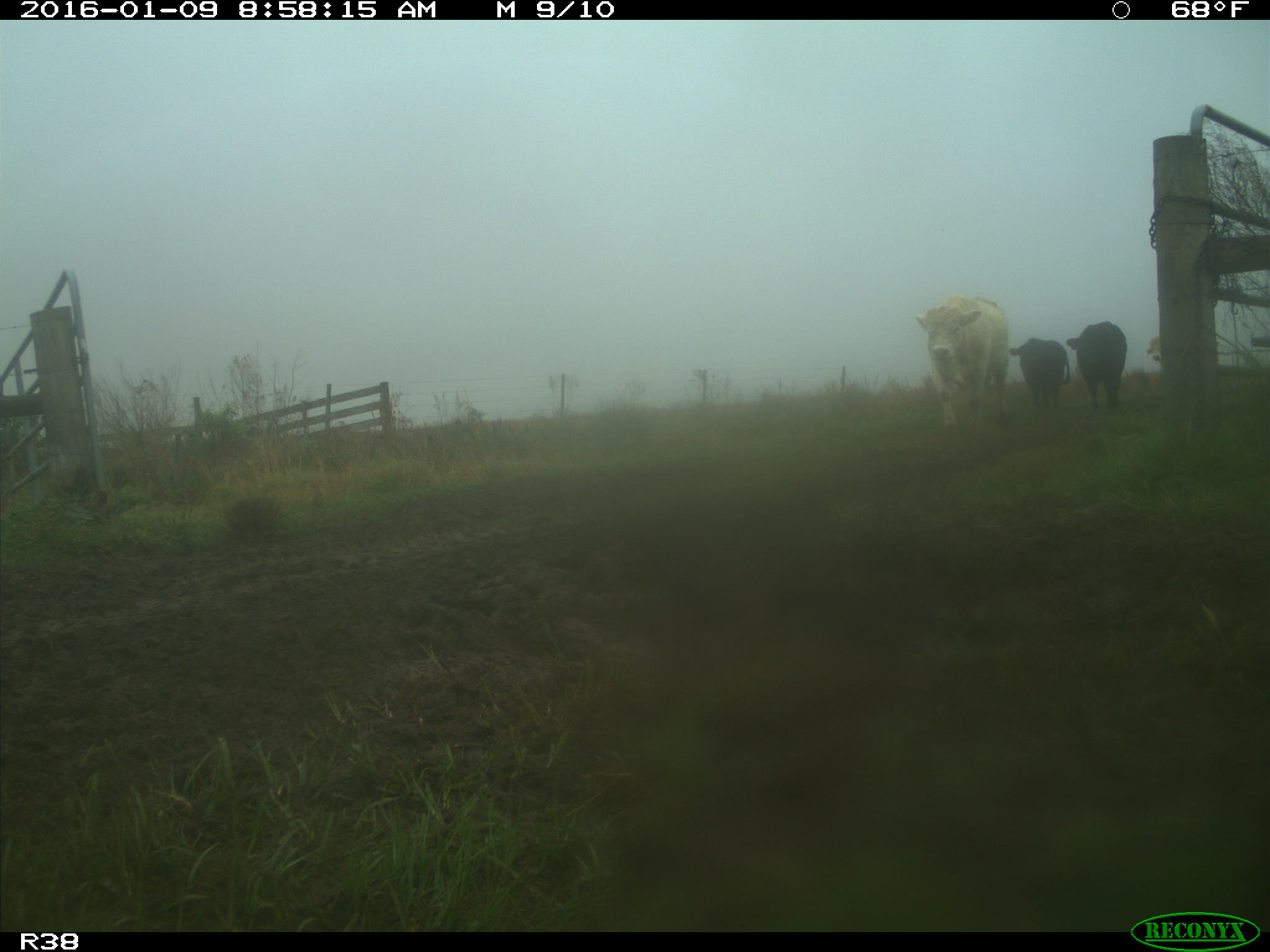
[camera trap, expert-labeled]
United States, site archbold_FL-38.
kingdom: Animalia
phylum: Chordata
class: Mammalia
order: Artiodactyla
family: Bovidae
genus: Bos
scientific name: Bos taurus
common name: domestic cow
Bos taurus (domestic cow).